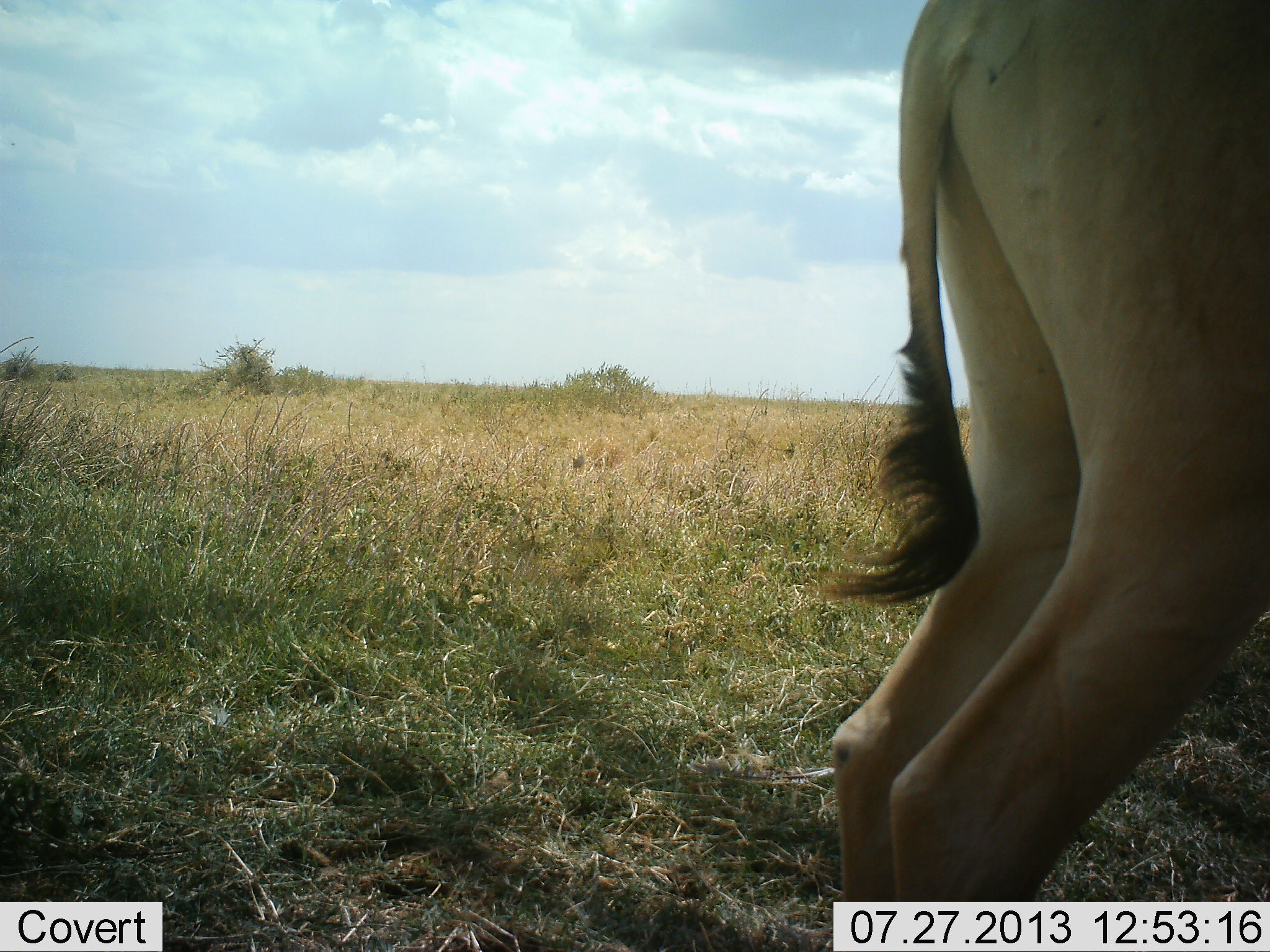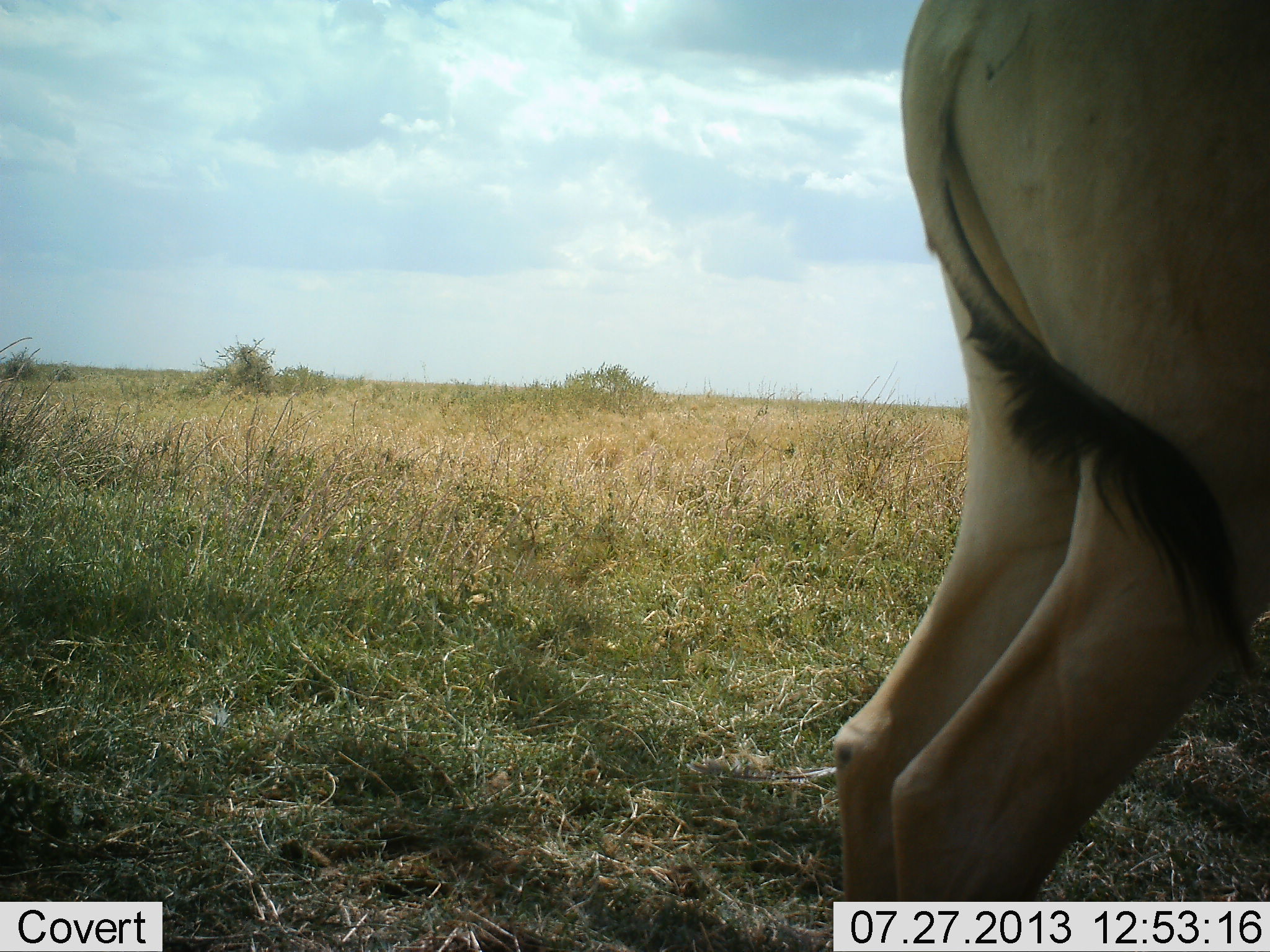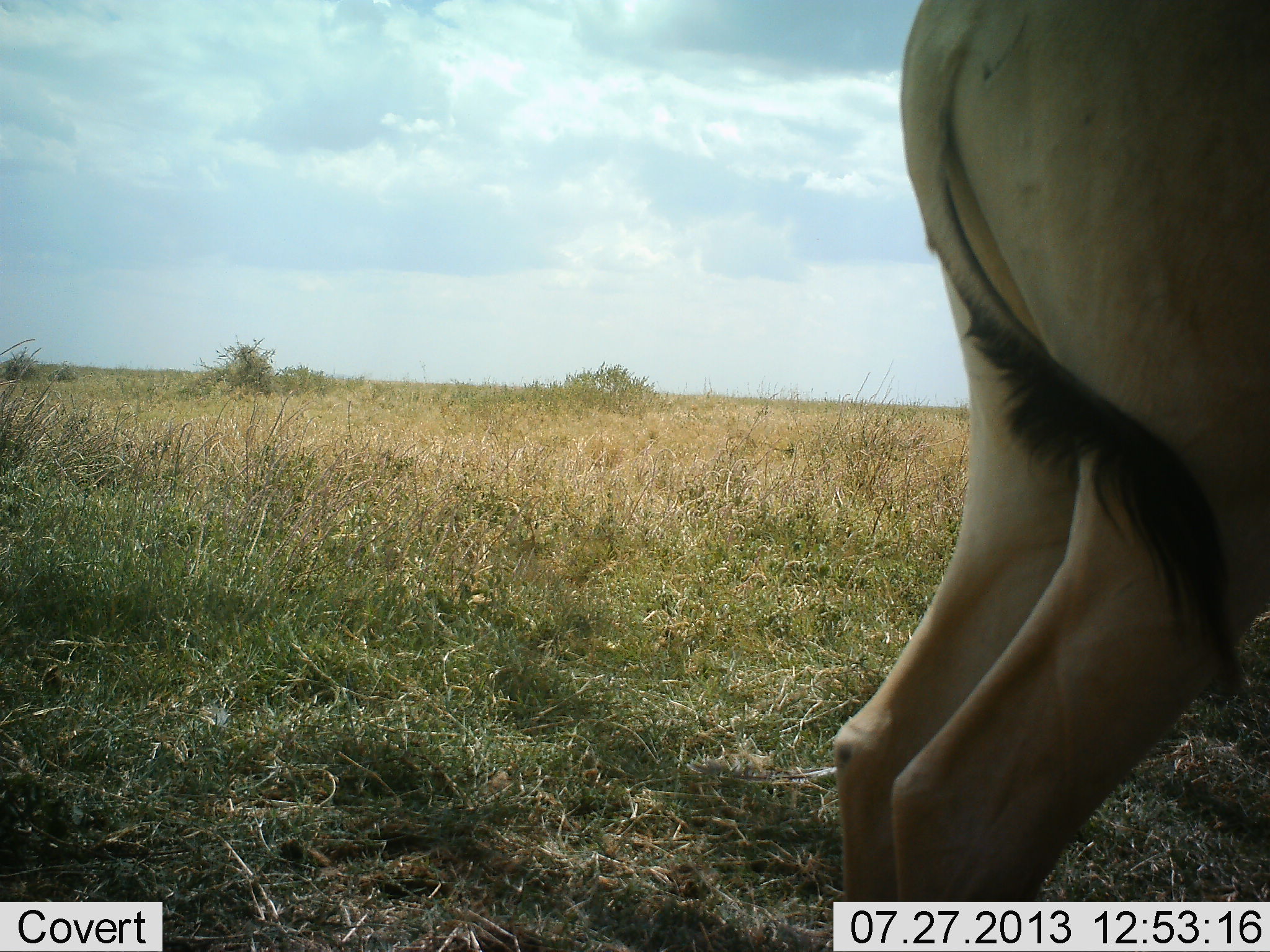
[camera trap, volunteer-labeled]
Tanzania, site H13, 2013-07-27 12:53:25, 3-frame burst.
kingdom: Animalia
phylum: Chordata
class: Mammalia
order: Artiodactyla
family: Bovidae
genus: Alcelaphus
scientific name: Alcelaphus buselaphus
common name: hartebeest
Hartebeest (Alcelaphus buselaphus), count 1. Behavior (volunteer vote fractions): standing 100%, resting 0%, moving 0%, interacting 0%. Young present (vote fraction): 0%. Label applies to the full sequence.